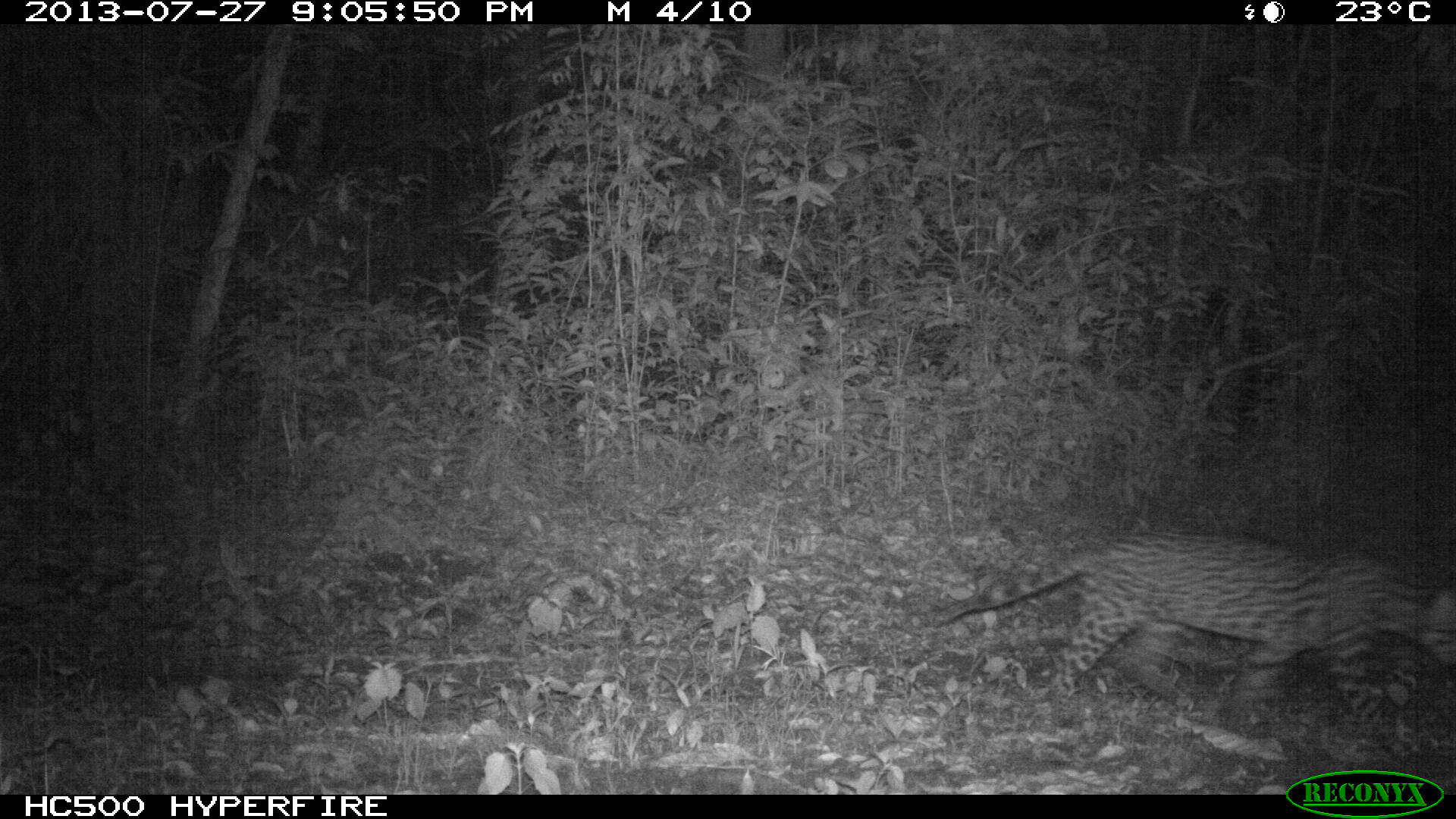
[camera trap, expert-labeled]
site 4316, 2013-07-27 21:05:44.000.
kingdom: Animalia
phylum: Chordata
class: Mammalia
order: Carnivora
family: Felidae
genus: Leopardus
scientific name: Leopardus pardalis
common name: ocelot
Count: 1.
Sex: male.